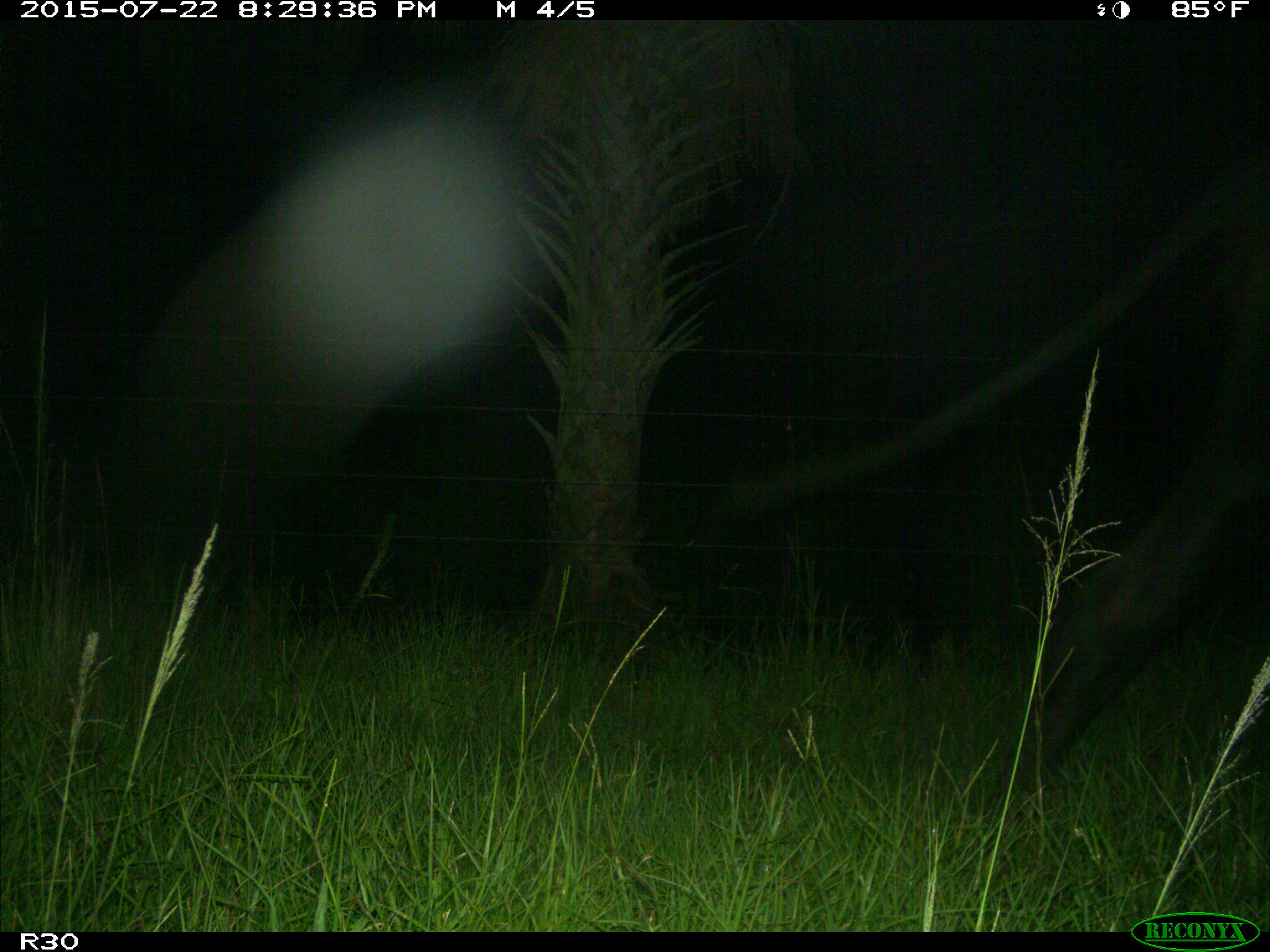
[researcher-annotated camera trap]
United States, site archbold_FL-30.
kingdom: Animalia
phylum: Chordata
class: Mammalia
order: Artiodactyla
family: Bovidae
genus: Bos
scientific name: Bos taurus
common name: domestic cow